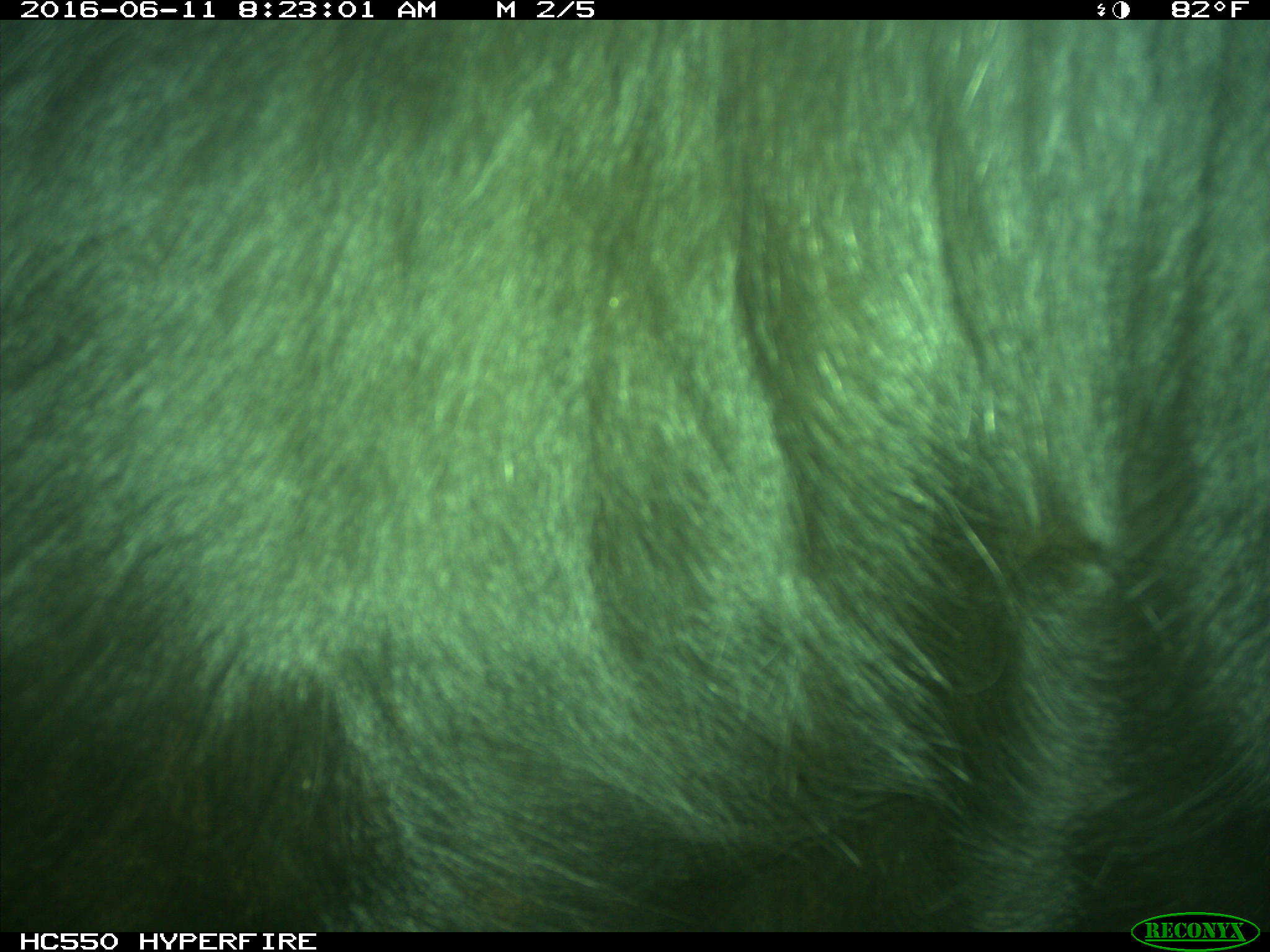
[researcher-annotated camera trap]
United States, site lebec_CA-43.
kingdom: Animalia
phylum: Chordata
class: Mammalia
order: Artiodactyla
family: Bovidae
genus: Bos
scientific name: Bos taurus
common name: domestic cow